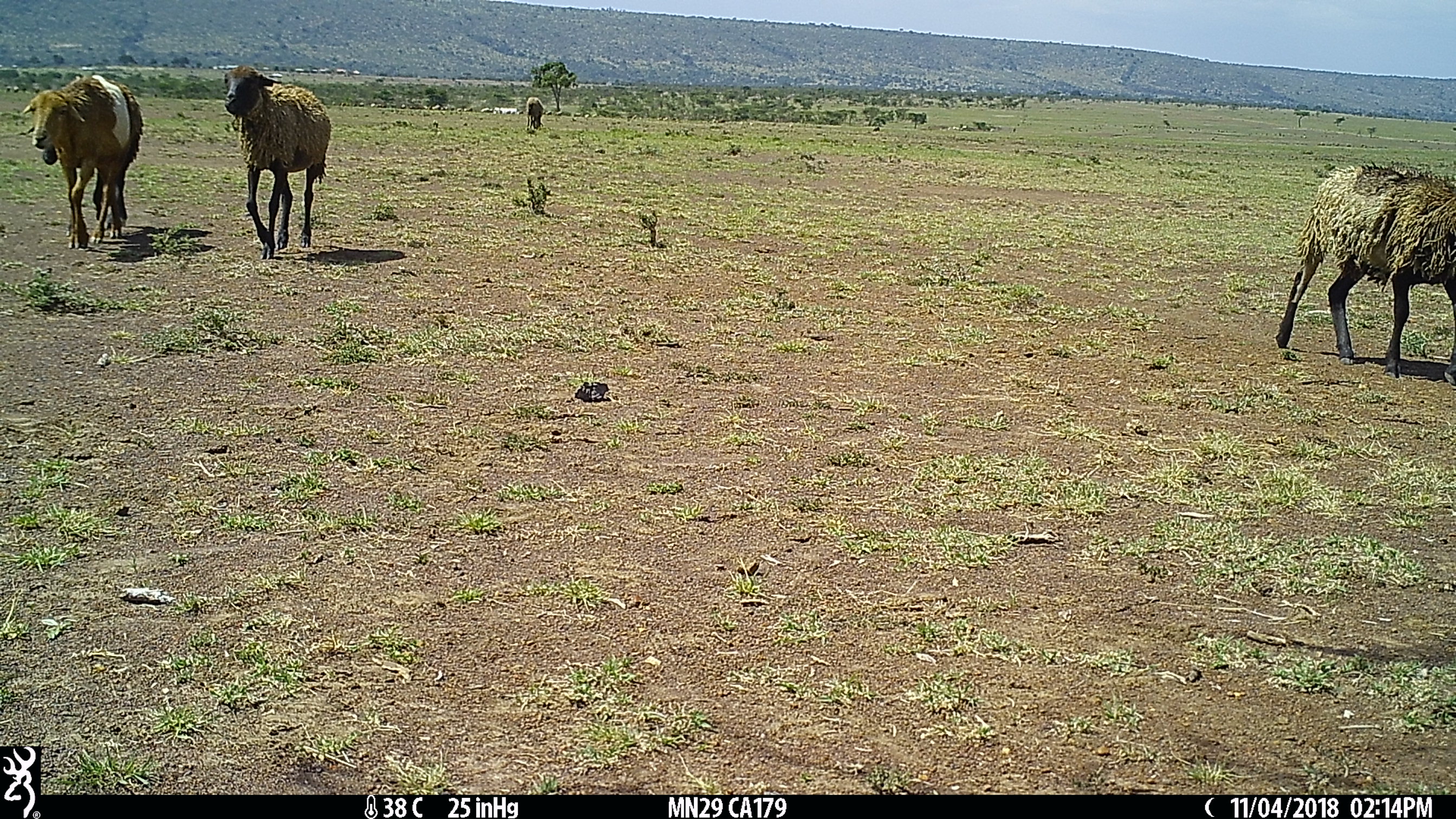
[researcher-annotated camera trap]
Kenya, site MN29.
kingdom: Animalia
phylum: Chordata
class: Mammalia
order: Artiodactyla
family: Bovidae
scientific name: Bovidae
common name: sheep or goat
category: shoat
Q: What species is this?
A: Shoat (sheep or goat) (Bovidae).